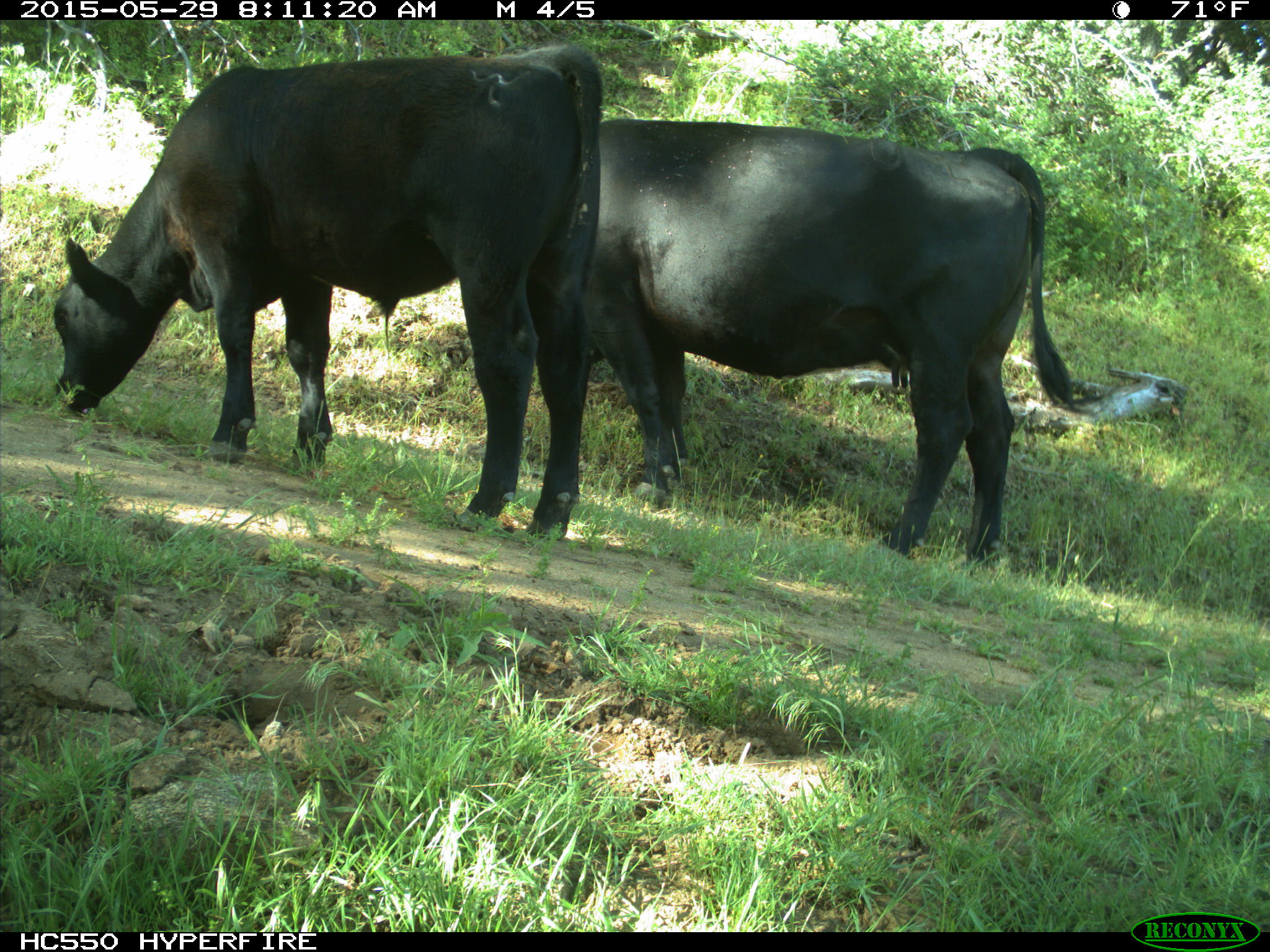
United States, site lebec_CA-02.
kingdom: Animalia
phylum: Chordata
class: Mammalia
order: Artiodactyla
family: Bovidae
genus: Bos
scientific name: Bos taurus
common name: domestic cow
Bos taurus (domestic cow).